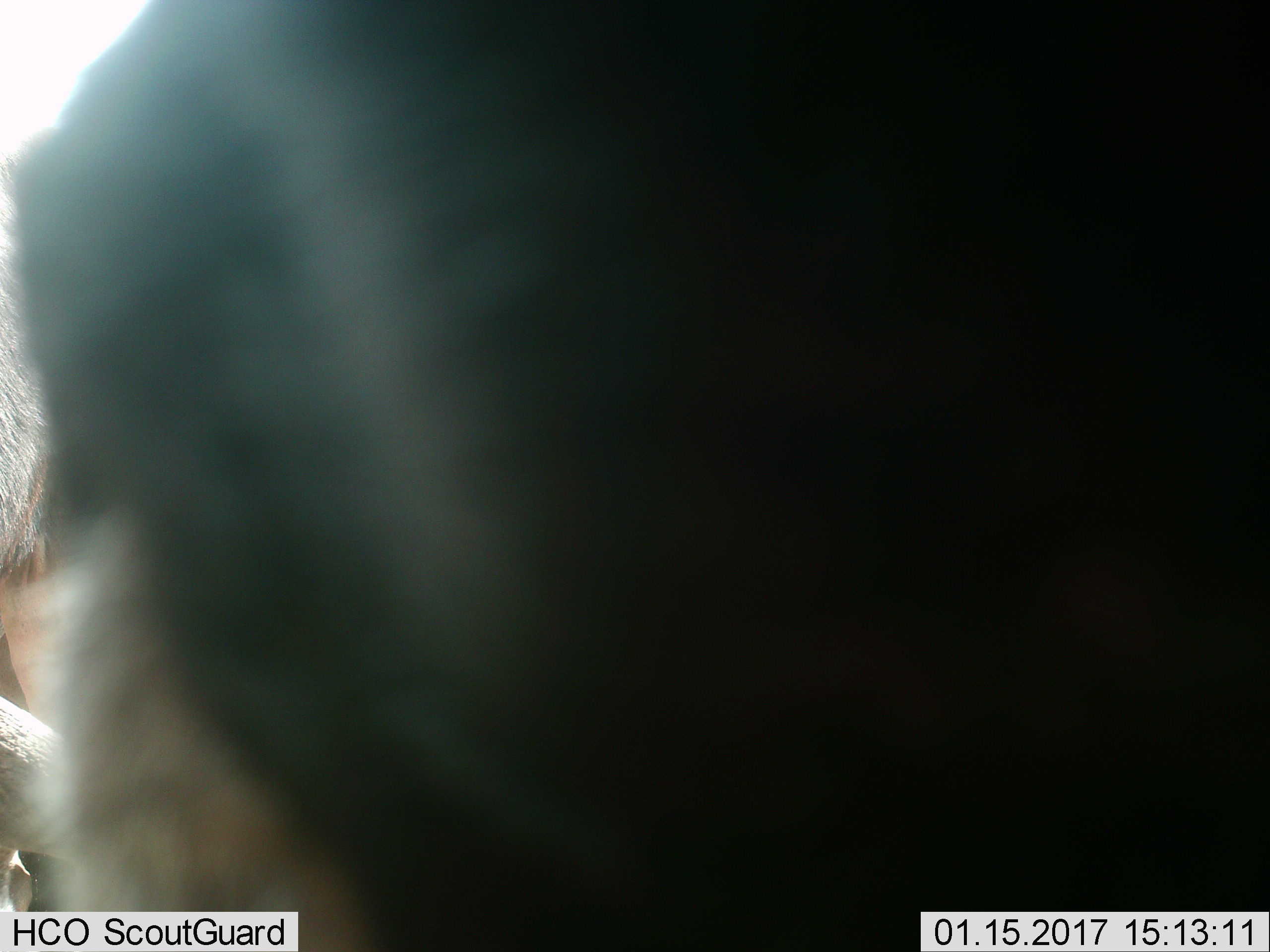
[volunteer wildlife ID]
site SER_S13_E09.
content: unidentified animal